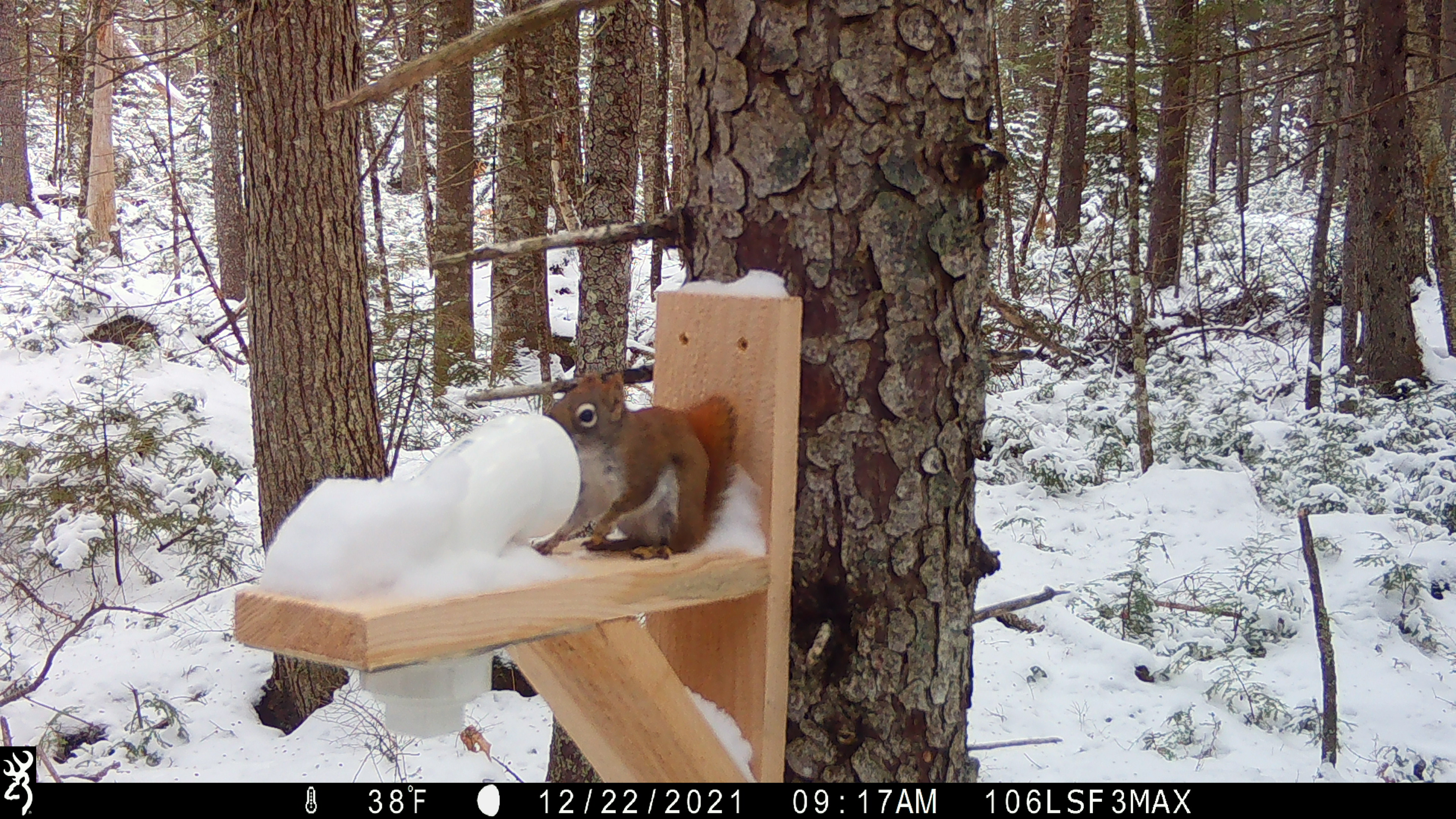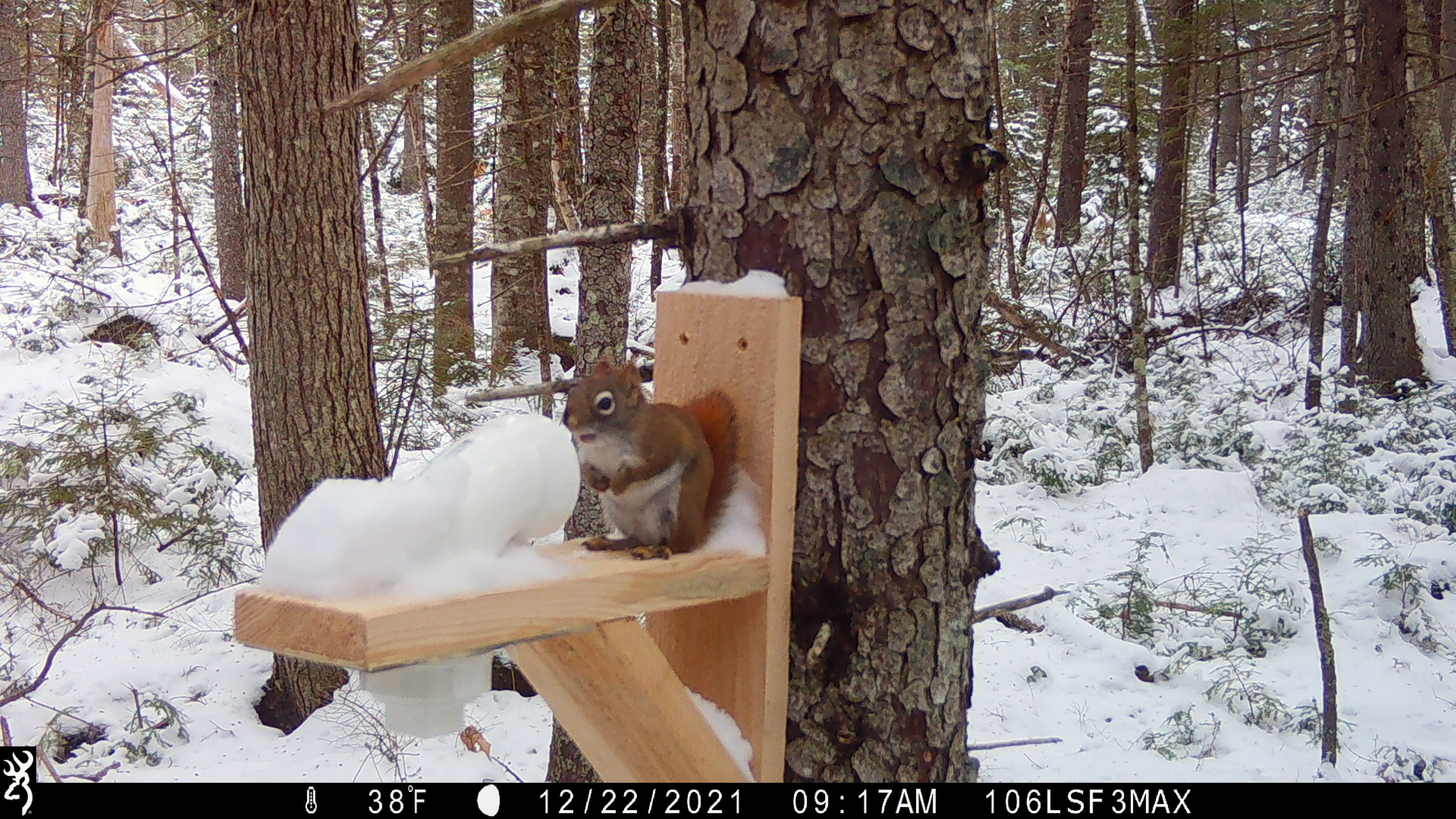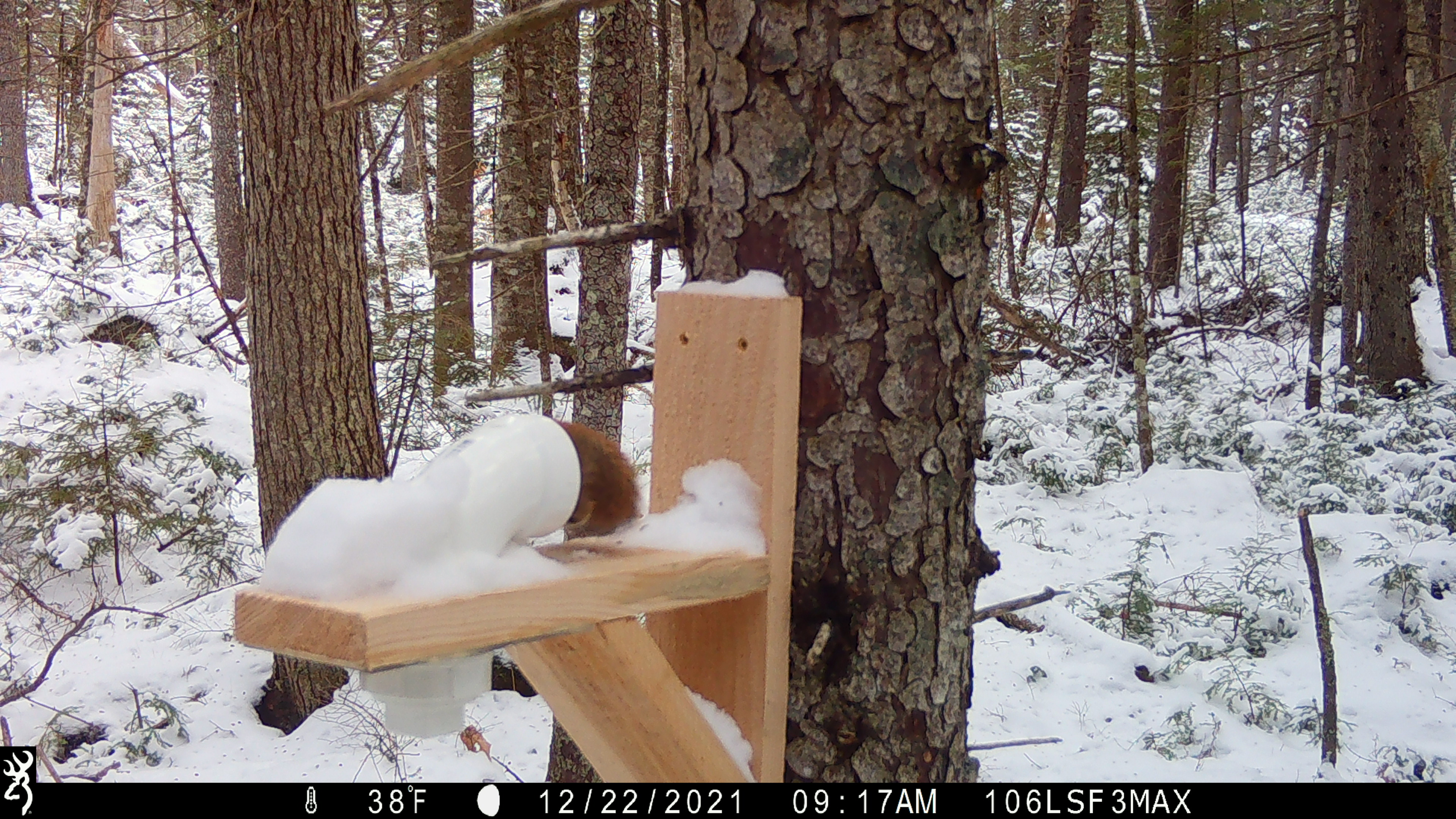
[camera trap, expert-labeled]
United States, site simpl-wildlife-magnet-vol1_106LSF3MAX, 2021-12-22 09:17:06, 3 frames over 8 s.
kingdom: Animalia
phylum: Chordata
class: Mammalia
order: Rodentia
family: Sciuridae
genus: Tamiasciurus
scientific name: Tamiasciurus hudsonicus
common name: red squirrel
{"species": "red squirrel (Tamiasciurus hudsonicus)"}